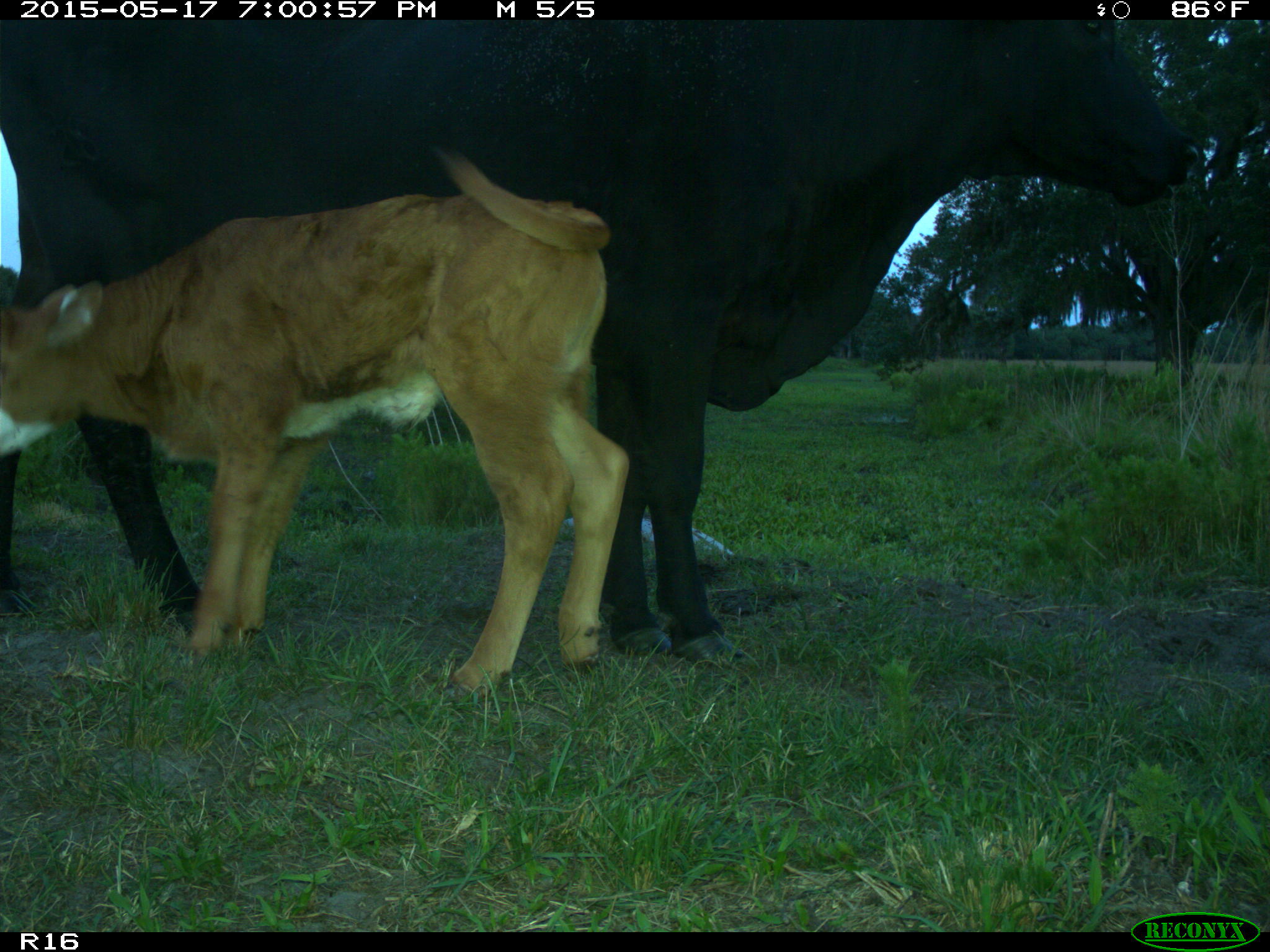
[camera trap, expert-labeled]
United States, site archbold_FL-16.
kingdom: Animalia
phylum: Chordata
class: Mammalia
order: Artiodactyla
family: Bovidae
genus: Bos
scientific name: Bos taurus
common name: domestic cow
Bos taurus (domestic cow).